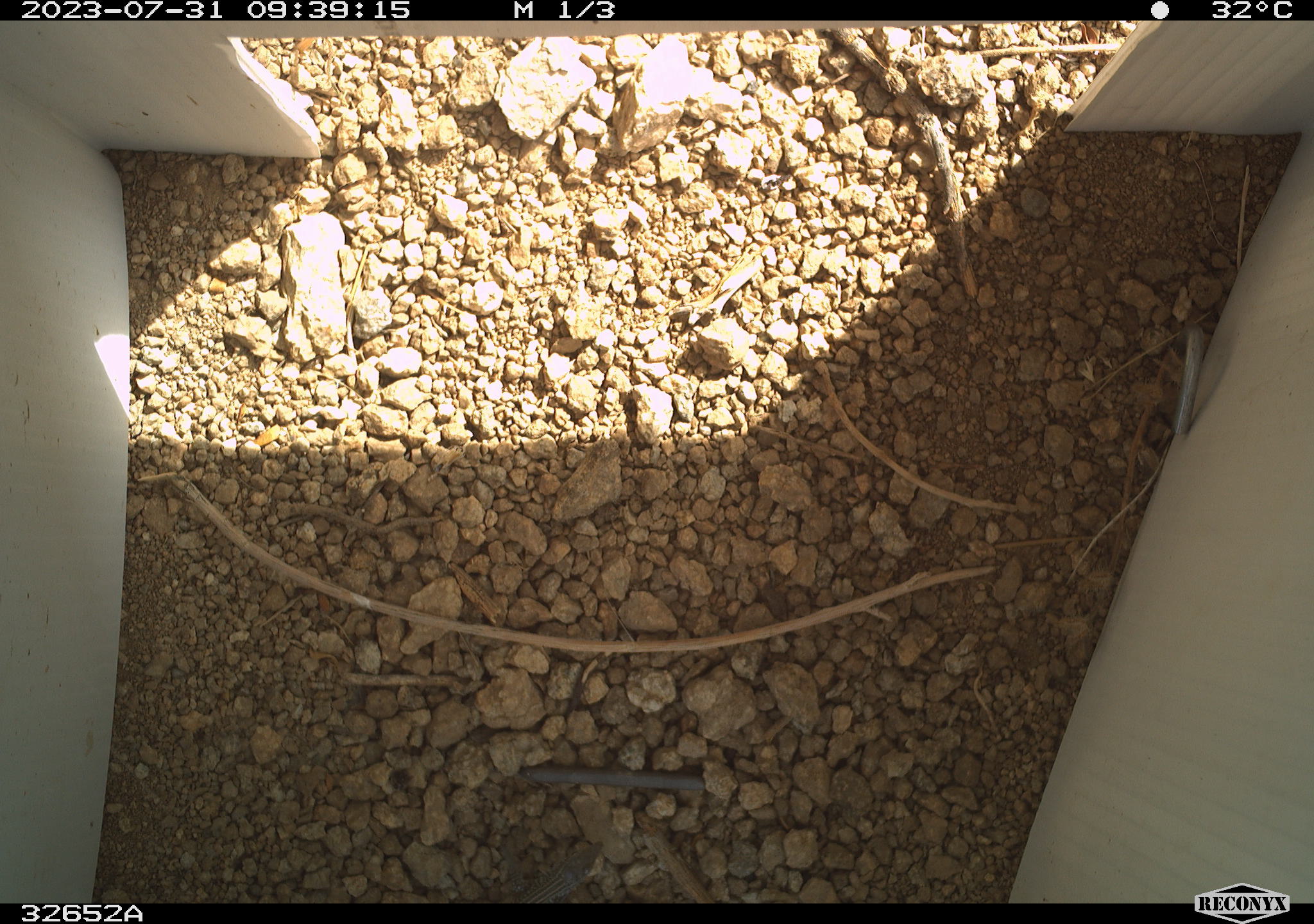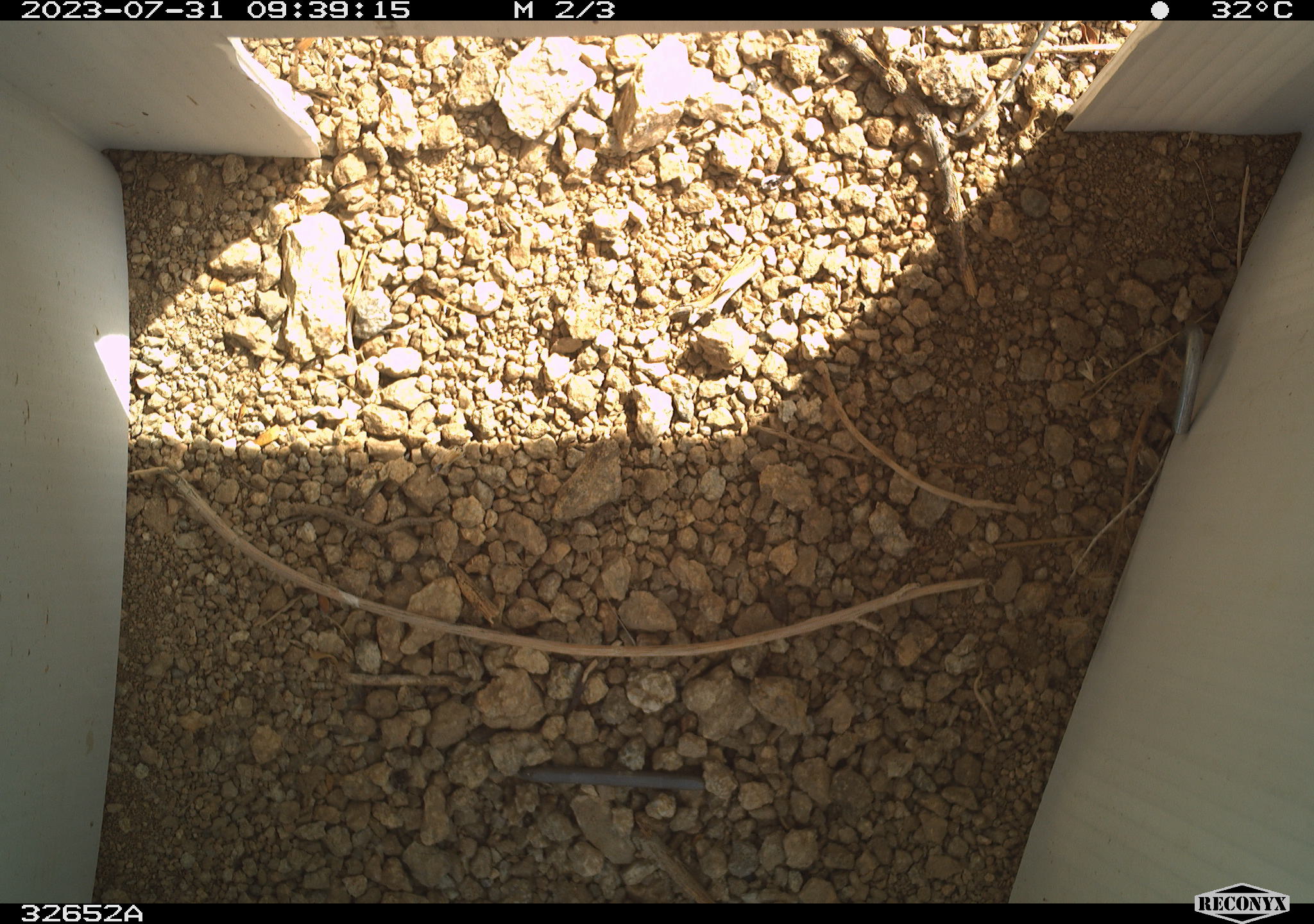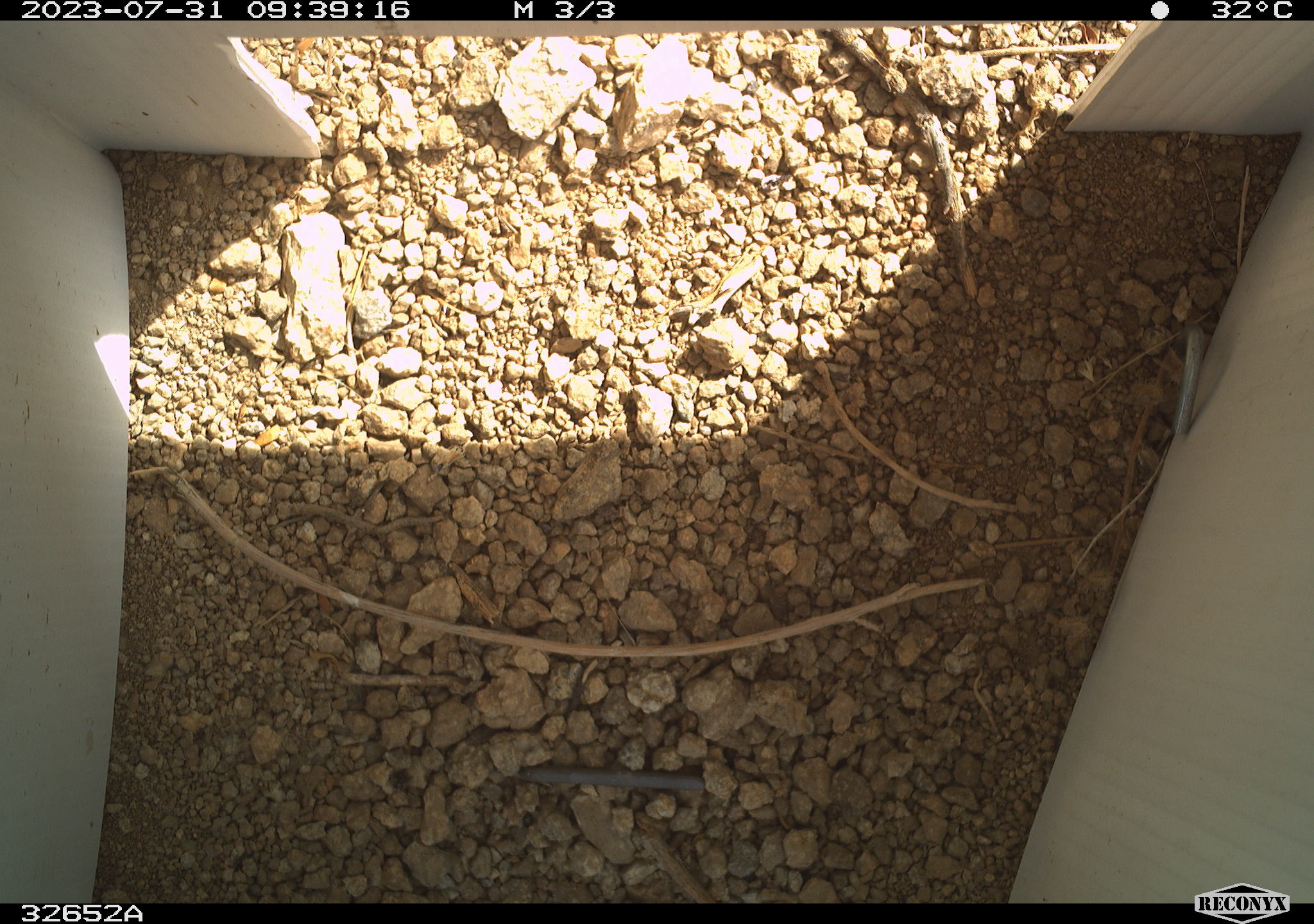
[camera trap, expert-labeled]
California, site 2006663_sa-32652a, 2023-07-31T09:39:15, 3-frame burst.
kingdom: Animalia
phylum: Chordata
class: Reptilia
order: Squamata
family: Teiidae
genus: Aspidoscelis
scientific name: Aspidoscelis tigris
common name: western whiptail